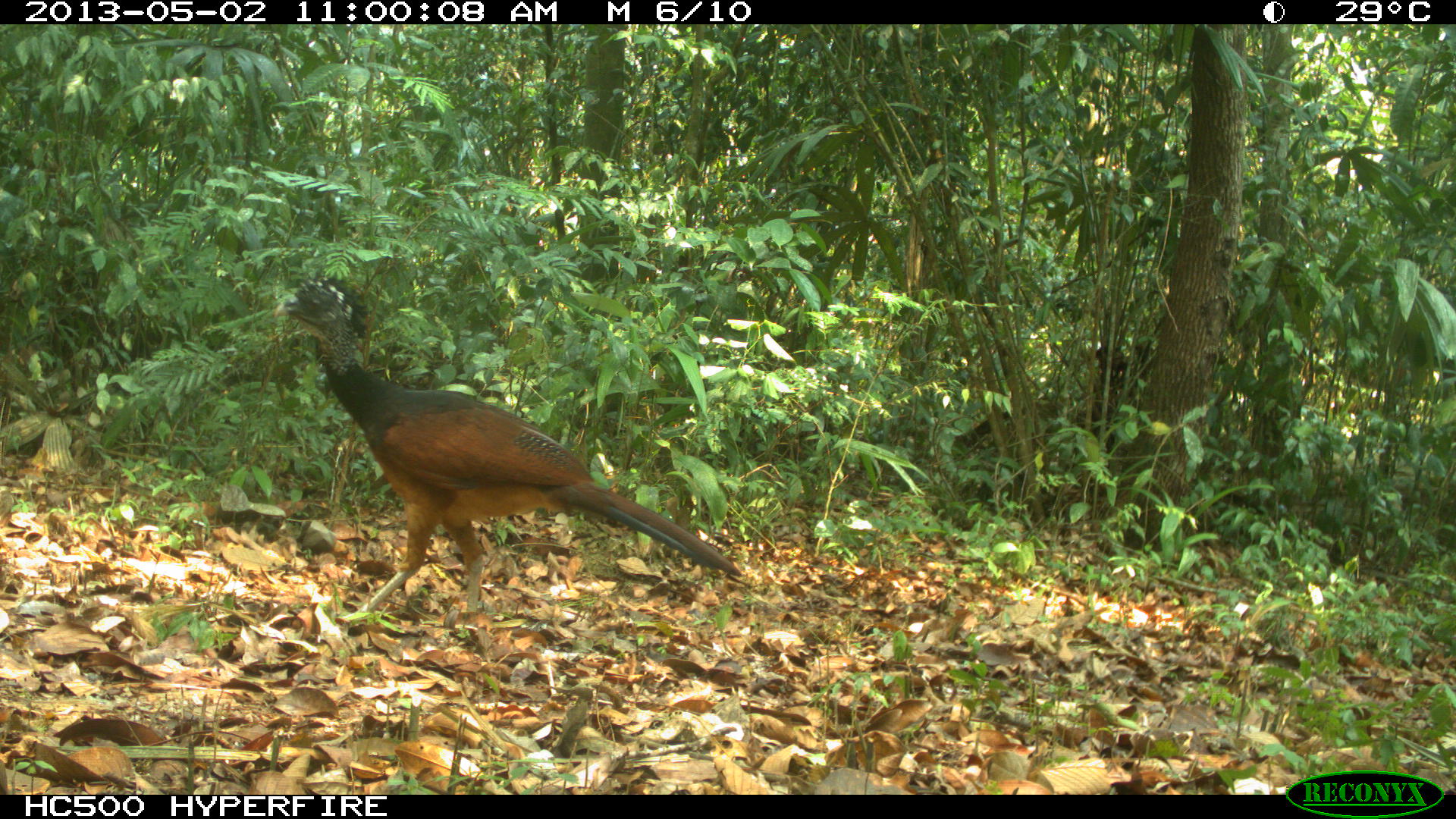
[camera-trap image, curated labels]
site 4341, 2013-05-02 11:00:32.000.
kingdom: Animalia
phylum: Chordata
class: Aves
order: Galliformes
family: Cracidae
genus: Crax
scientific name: Crax rubra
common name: great curassow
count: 1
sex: female